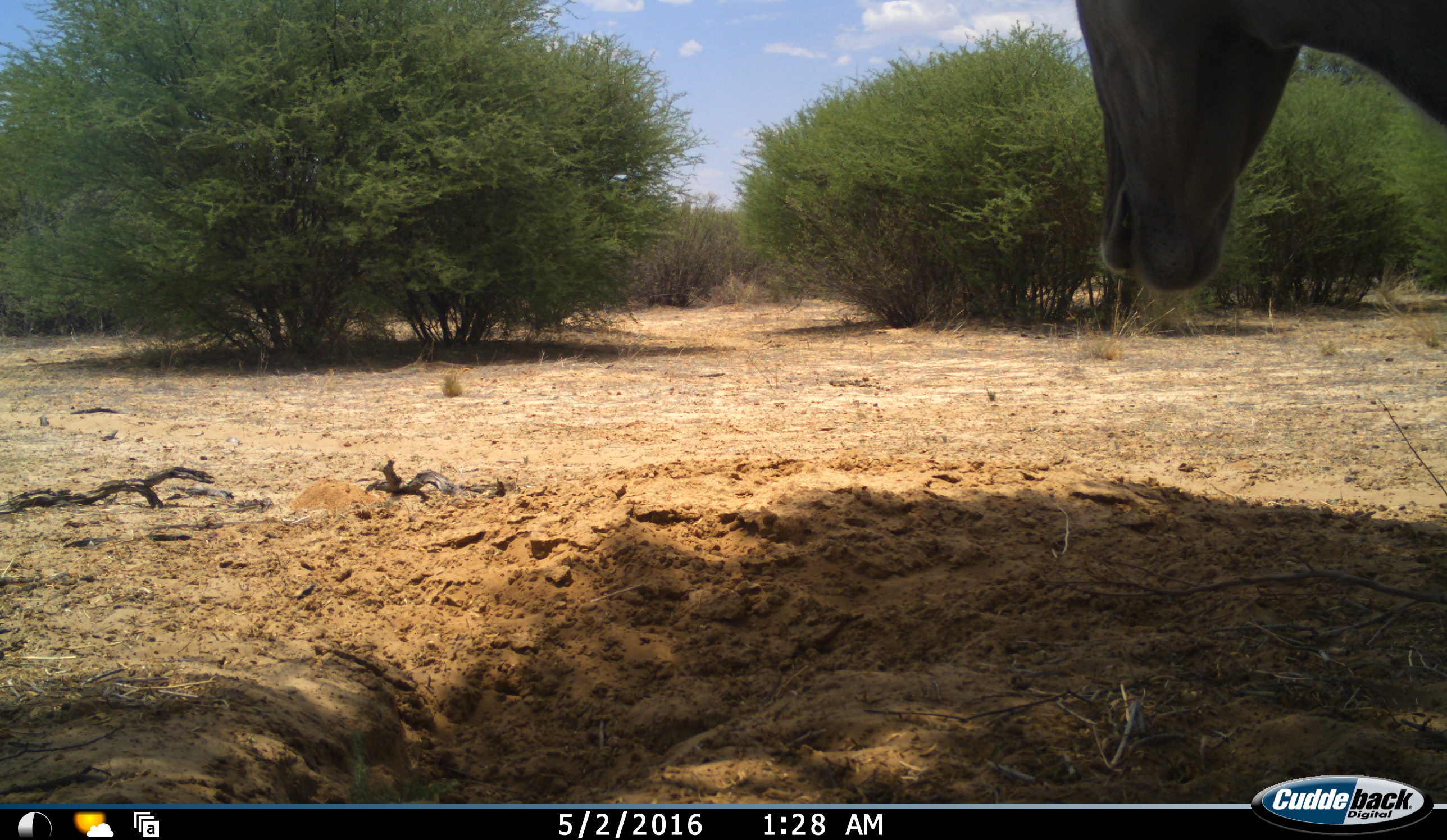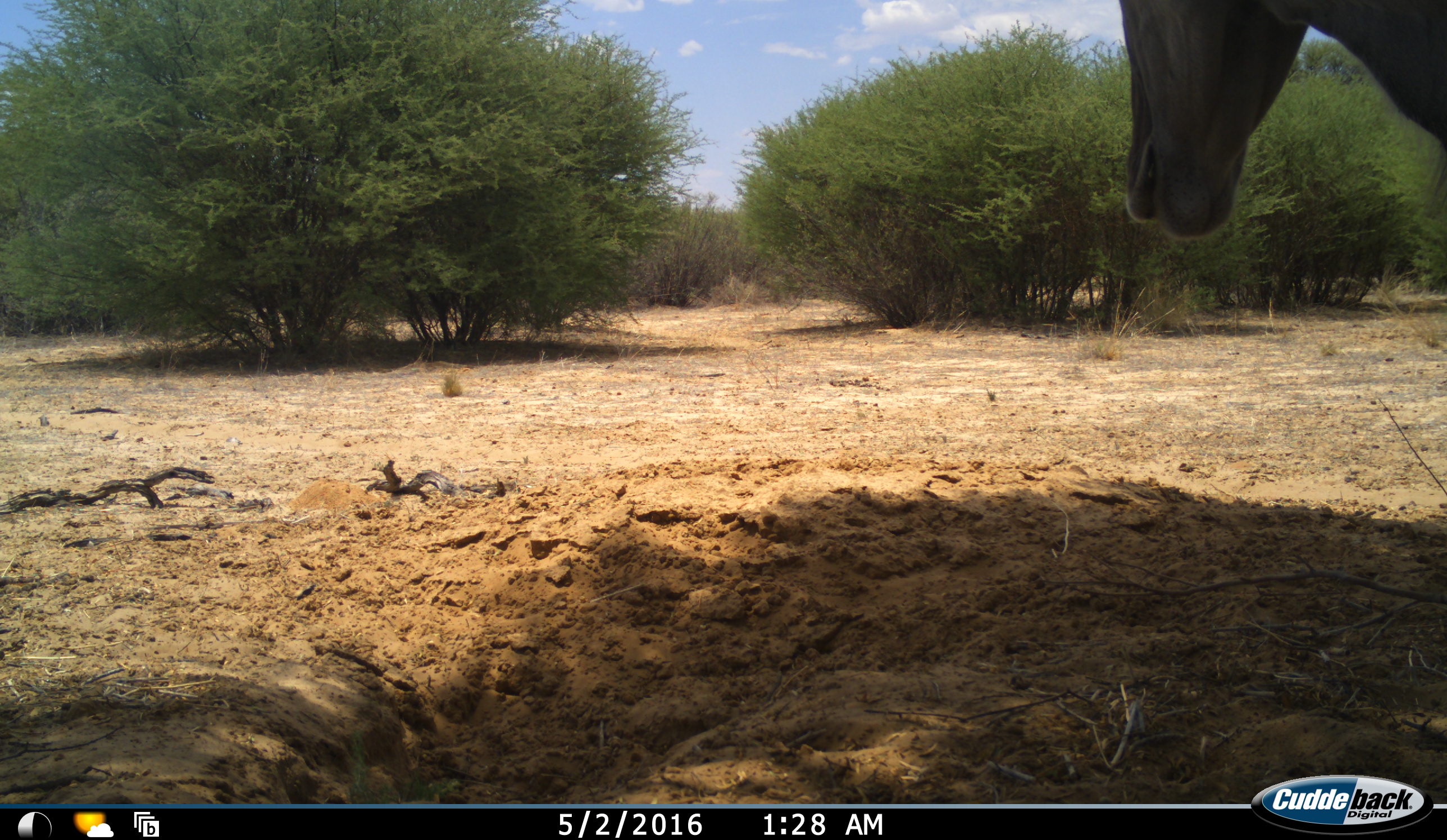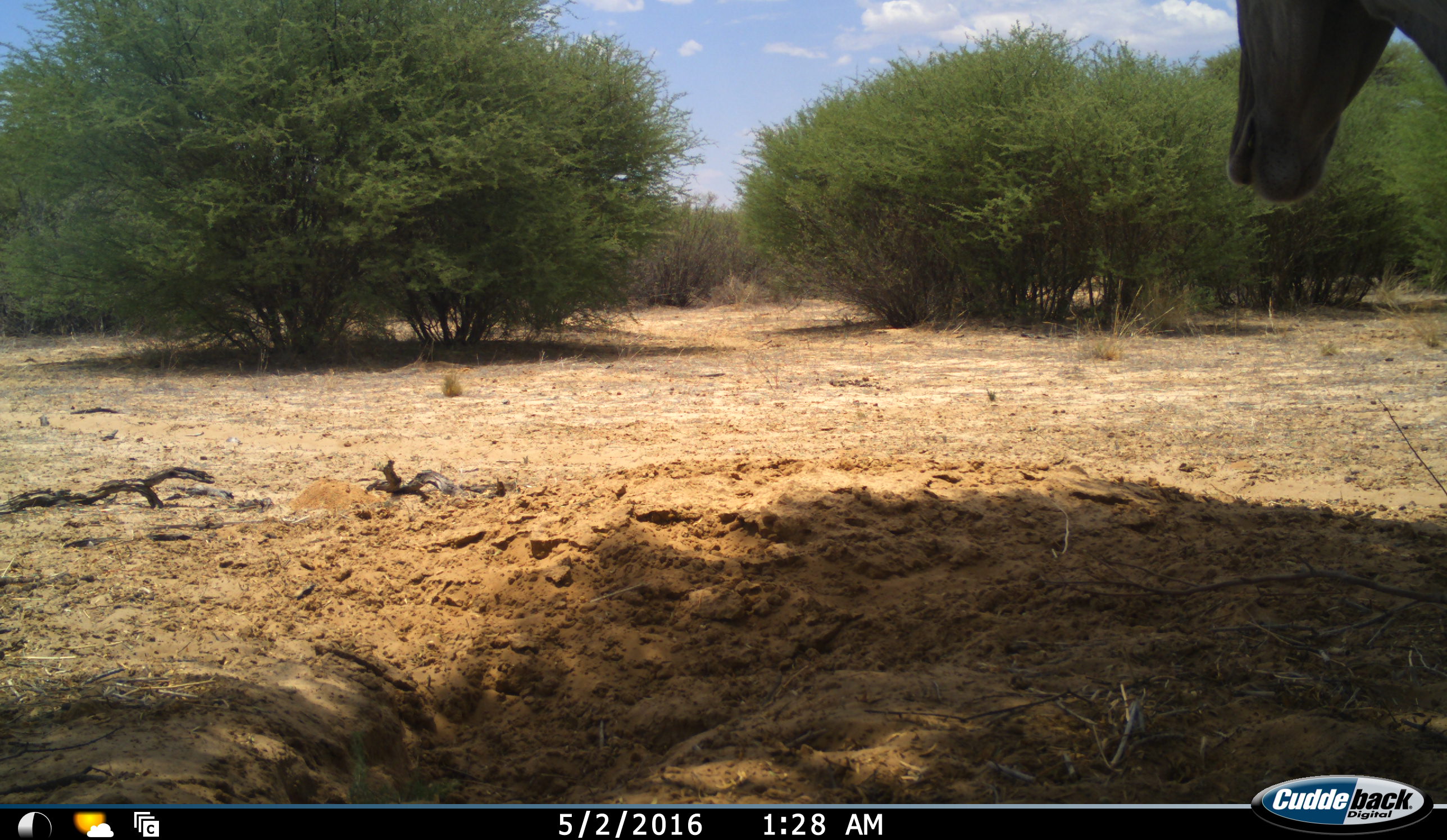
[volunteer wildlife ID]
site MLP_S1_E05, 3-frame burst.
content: unidentified animal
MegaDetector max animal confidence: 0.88